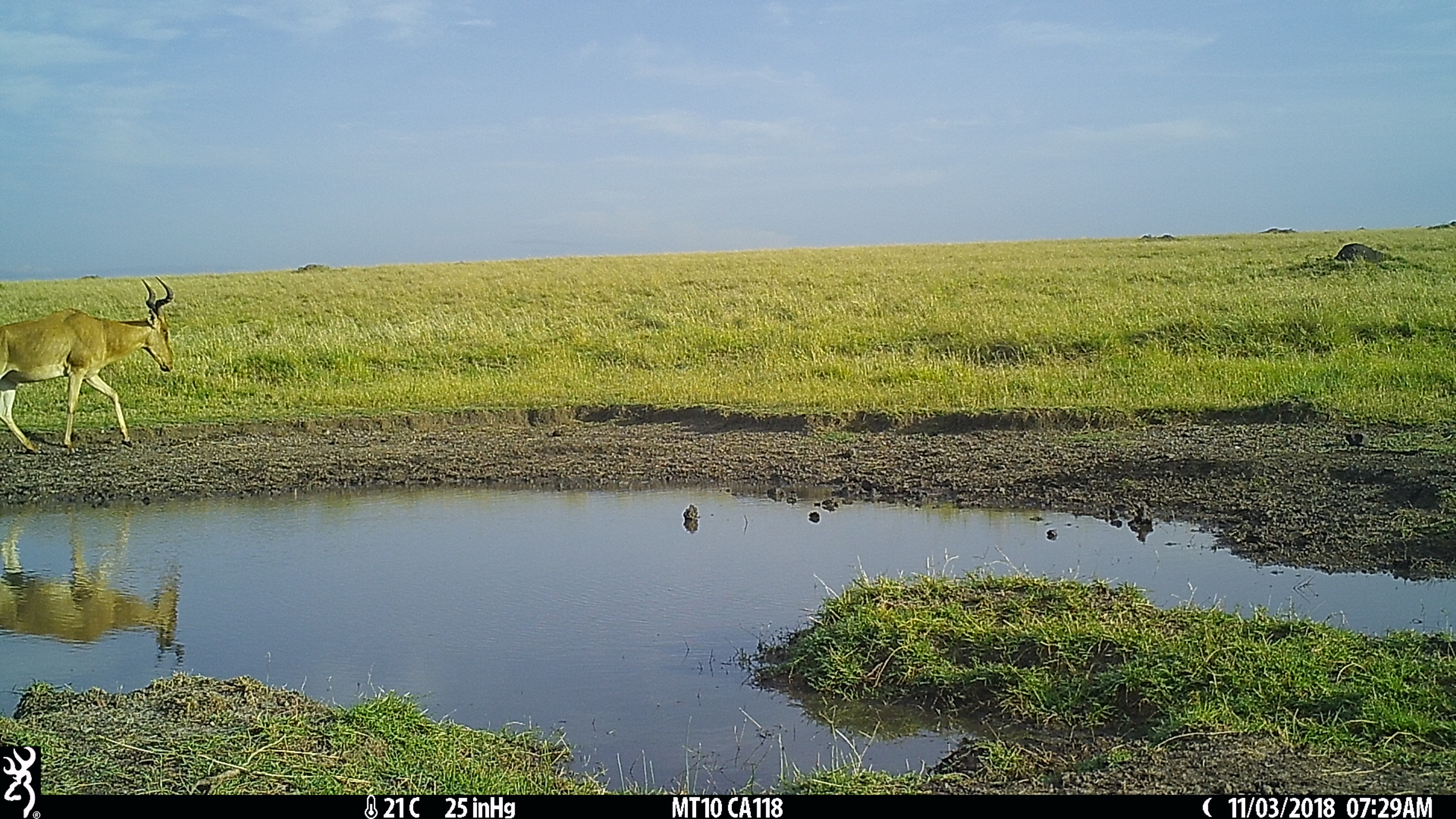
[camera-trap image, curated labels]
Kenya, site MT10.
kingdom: Animalia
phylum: Chordata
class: Mammalia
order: Artiodactyla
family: Bovidae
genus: Alcelaphus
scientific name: Alcelaphus buselaphus cokii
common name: coke's hartebeest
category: hartebeest cokes